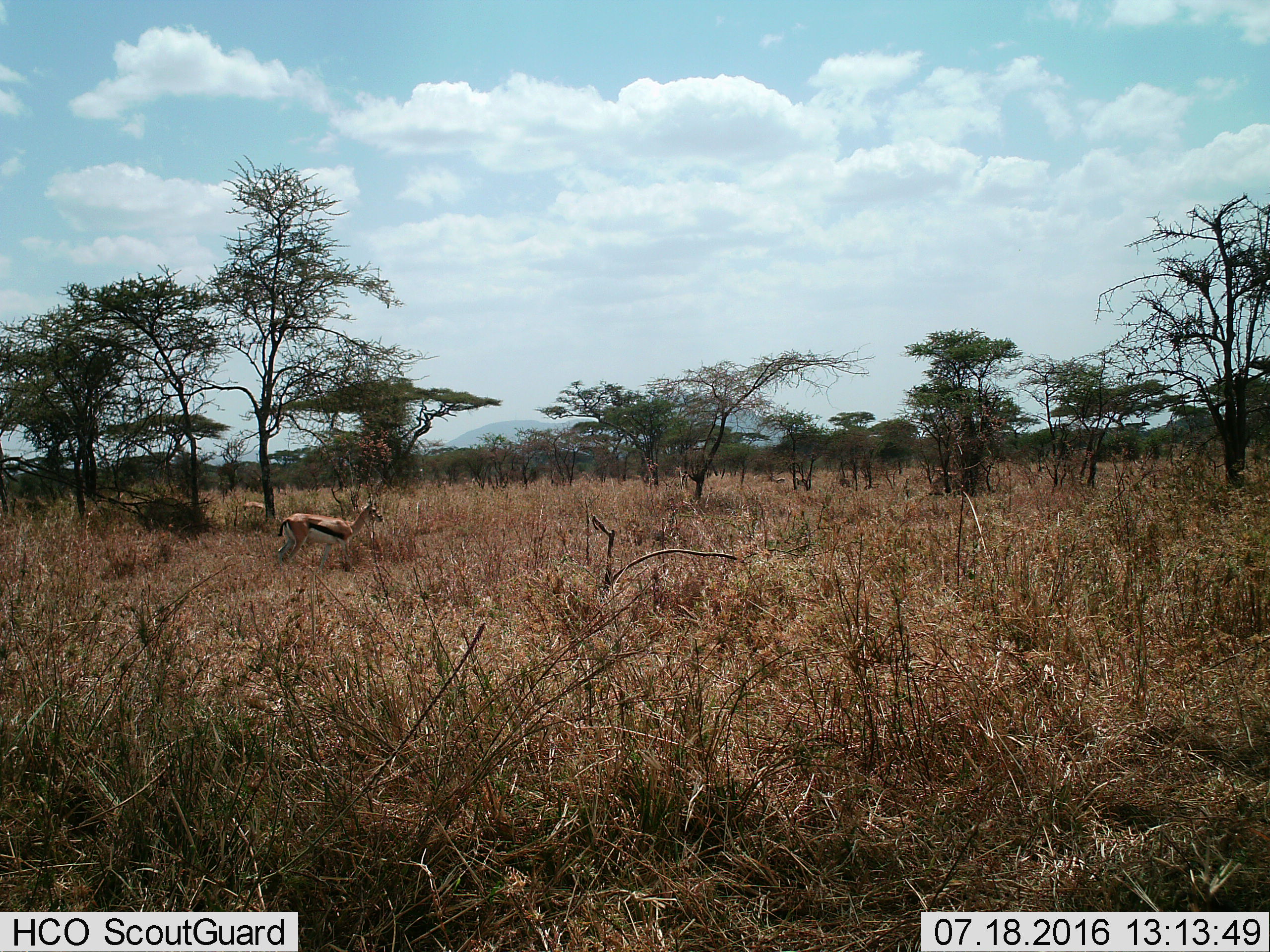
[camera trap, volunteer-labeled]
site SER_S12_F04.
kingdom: Animalia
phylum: Chordata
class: Mammalia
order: Artiodactyla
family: Bovidae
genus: Eudorcas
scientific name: Eudorcas thomsonii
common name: thomson's gazelle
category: gazellethomsons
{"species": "gazellethomsons (thomson's gazelle) (Eudorcas thomsonii)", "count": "2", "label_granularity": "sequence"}